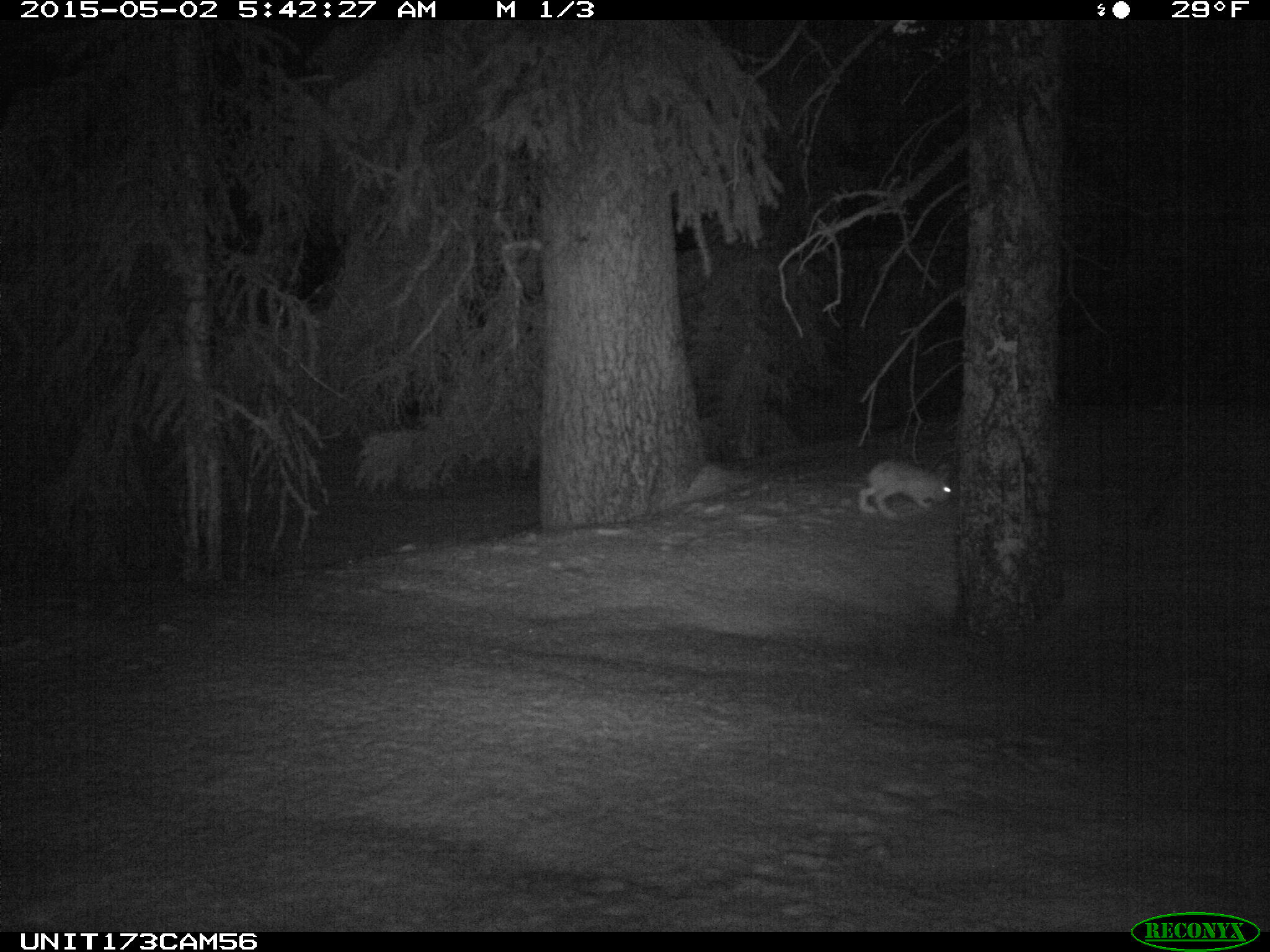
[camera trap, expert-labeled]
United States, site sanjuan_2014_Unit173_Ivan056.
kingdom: Animalia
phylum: Chordata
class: Mammalia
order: Lagomorpha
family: Leporidae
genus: Lepus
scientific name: Lepus americanus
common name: snowshoe hare